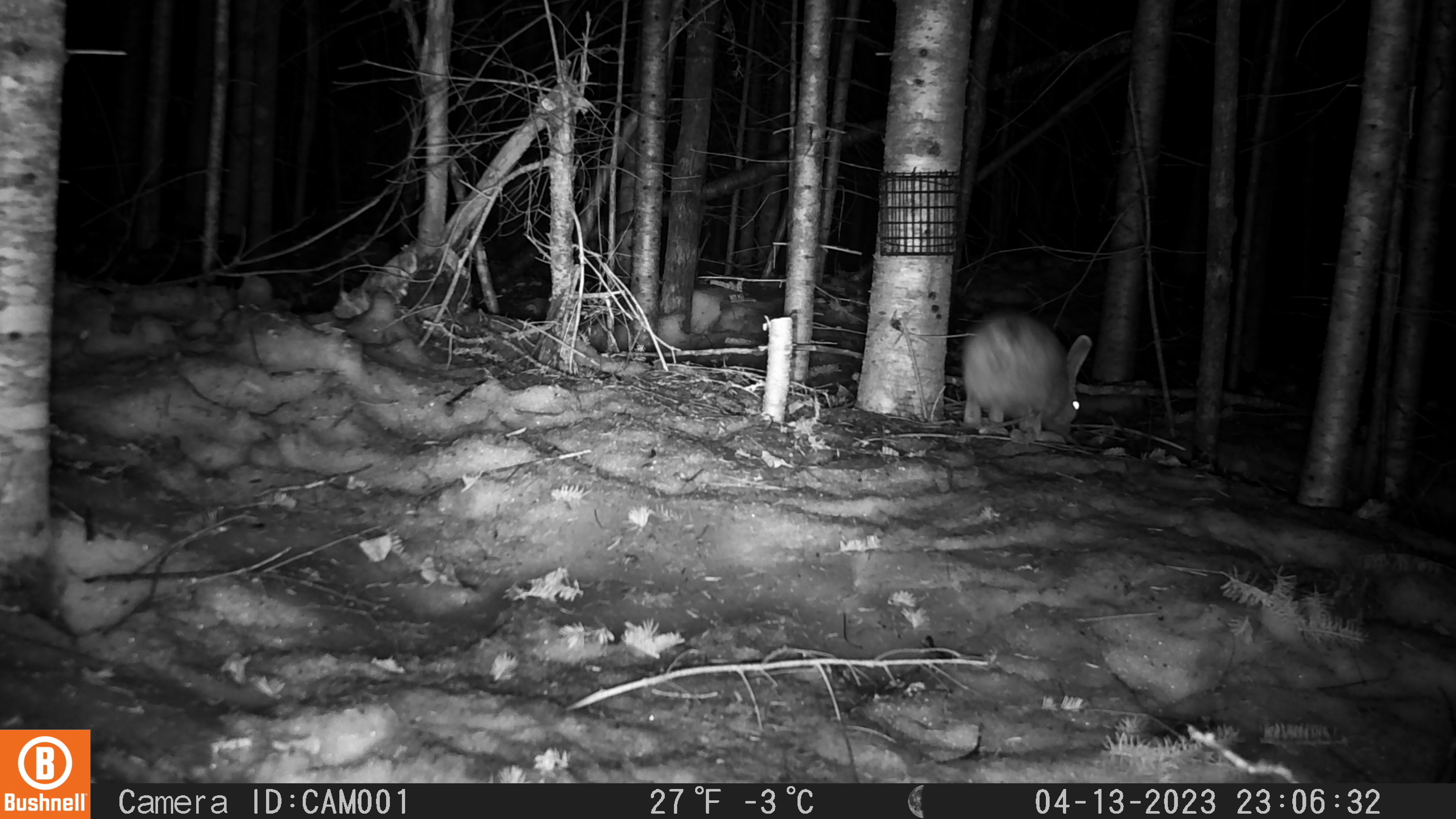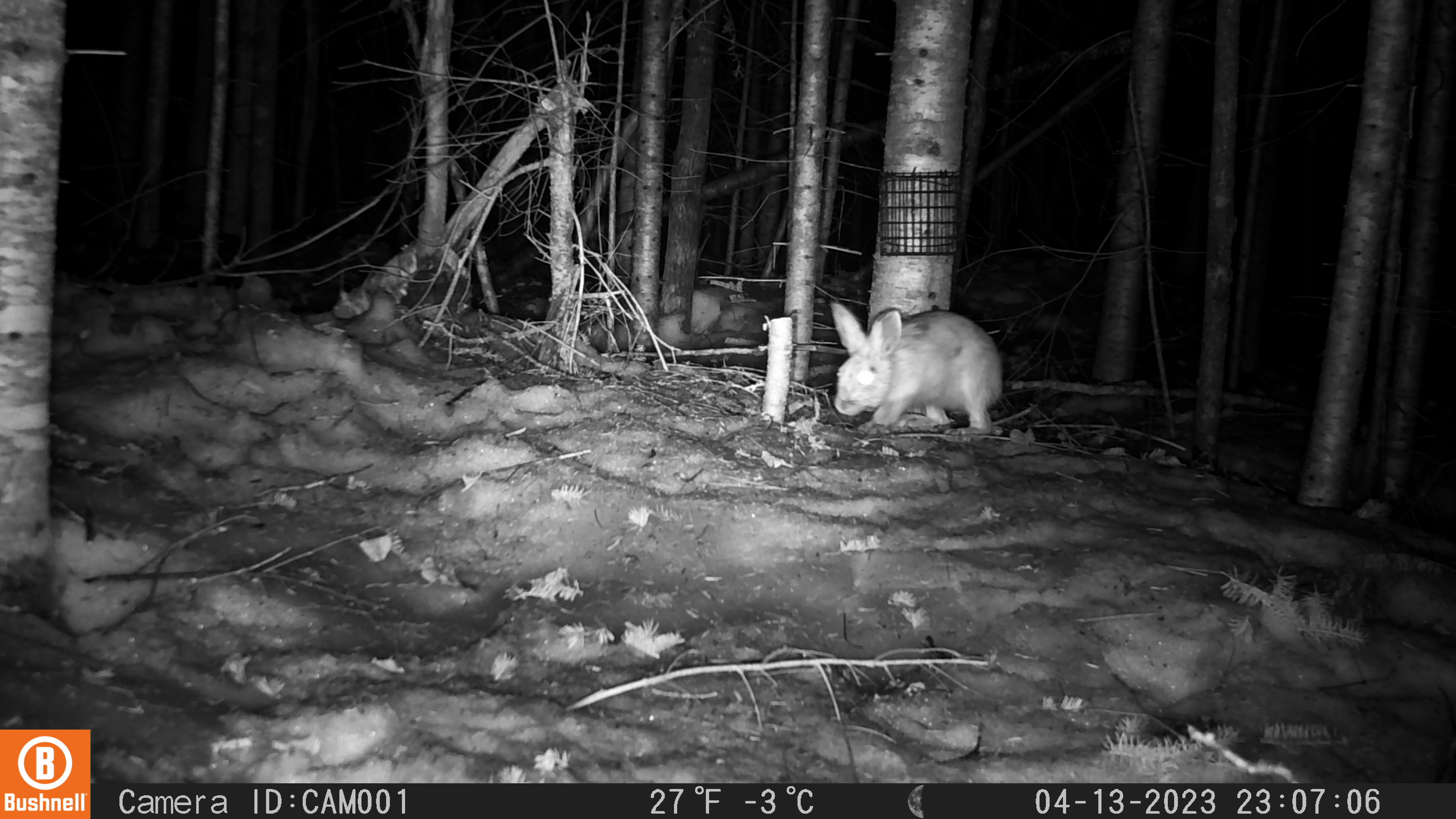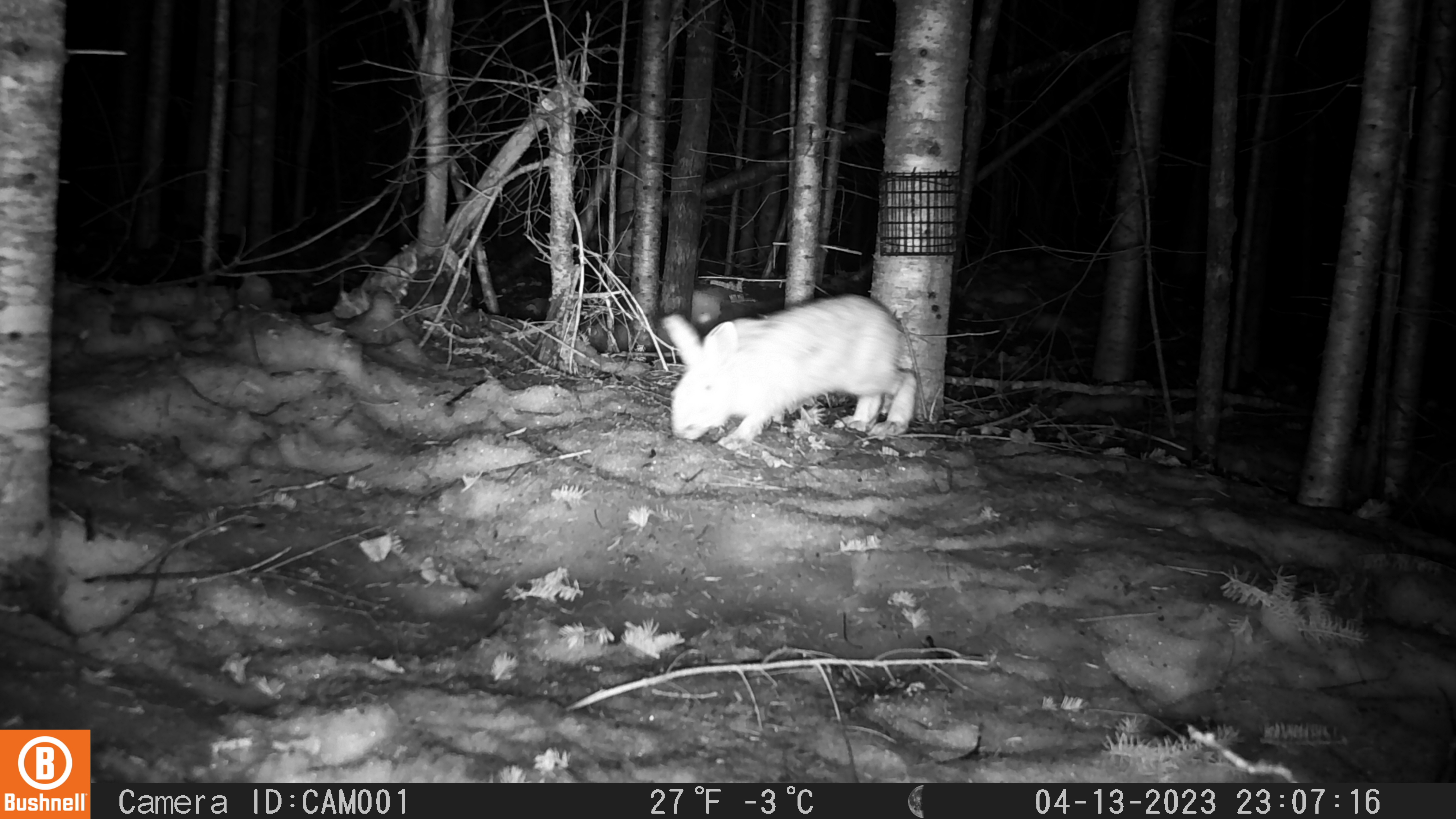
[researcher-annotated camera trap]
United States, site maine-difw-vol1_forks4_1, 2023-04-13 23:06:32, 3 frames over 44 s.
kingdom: Animalia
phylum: Chordata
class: Mammalia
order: Lagomorpha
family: Leporidae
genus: Lepus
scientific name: Lepus americanus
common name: snowshoe hare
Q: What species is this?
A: Snowshoe hare (Lepus americanus).